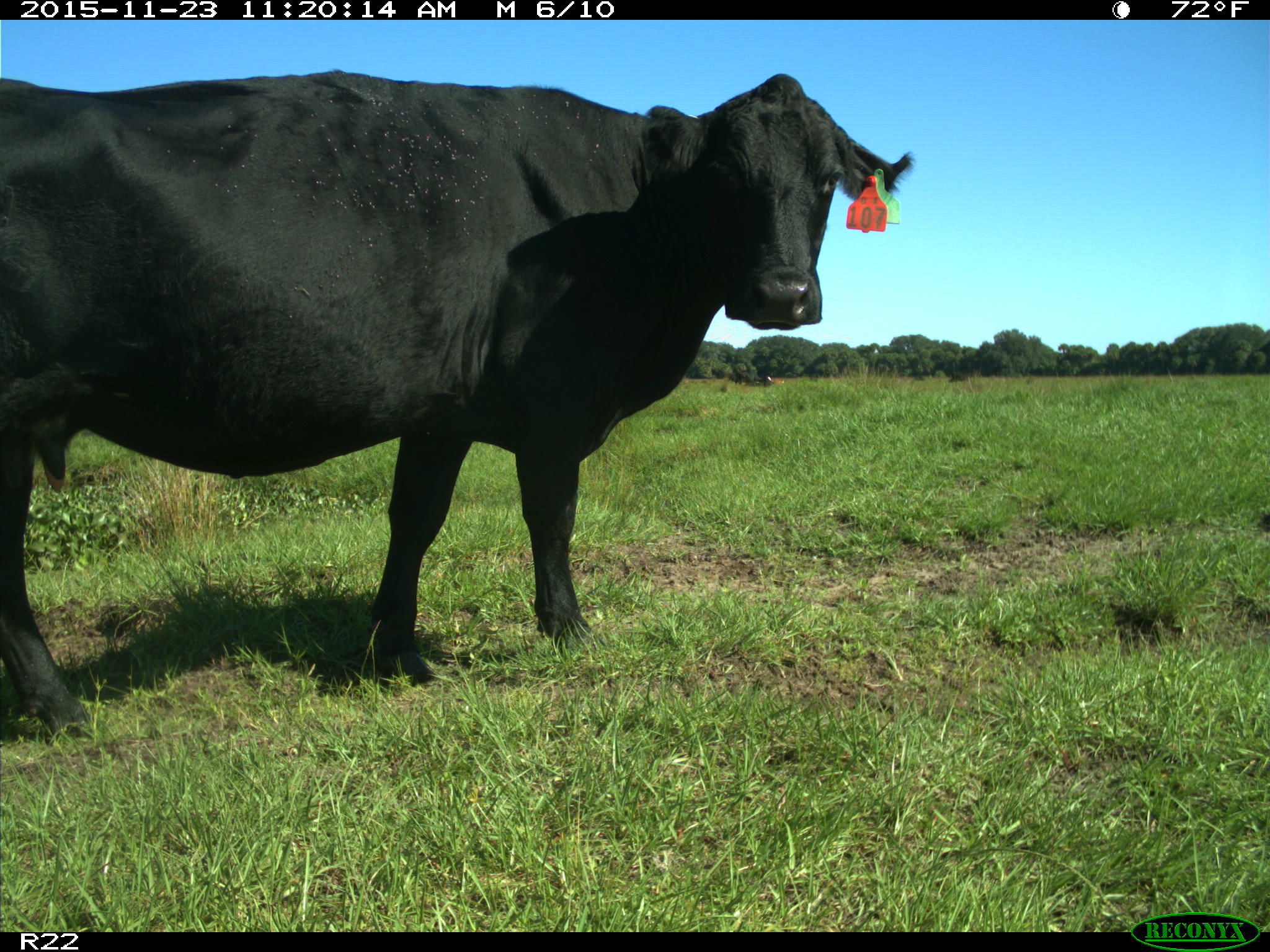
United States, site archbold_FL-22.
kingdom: Animalia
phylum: Chordata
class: Mammalia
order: Artiodactyla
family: Bovidae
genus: Bos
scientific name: Bos taurus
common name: domestic cow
Bos taurus (domestic cow).